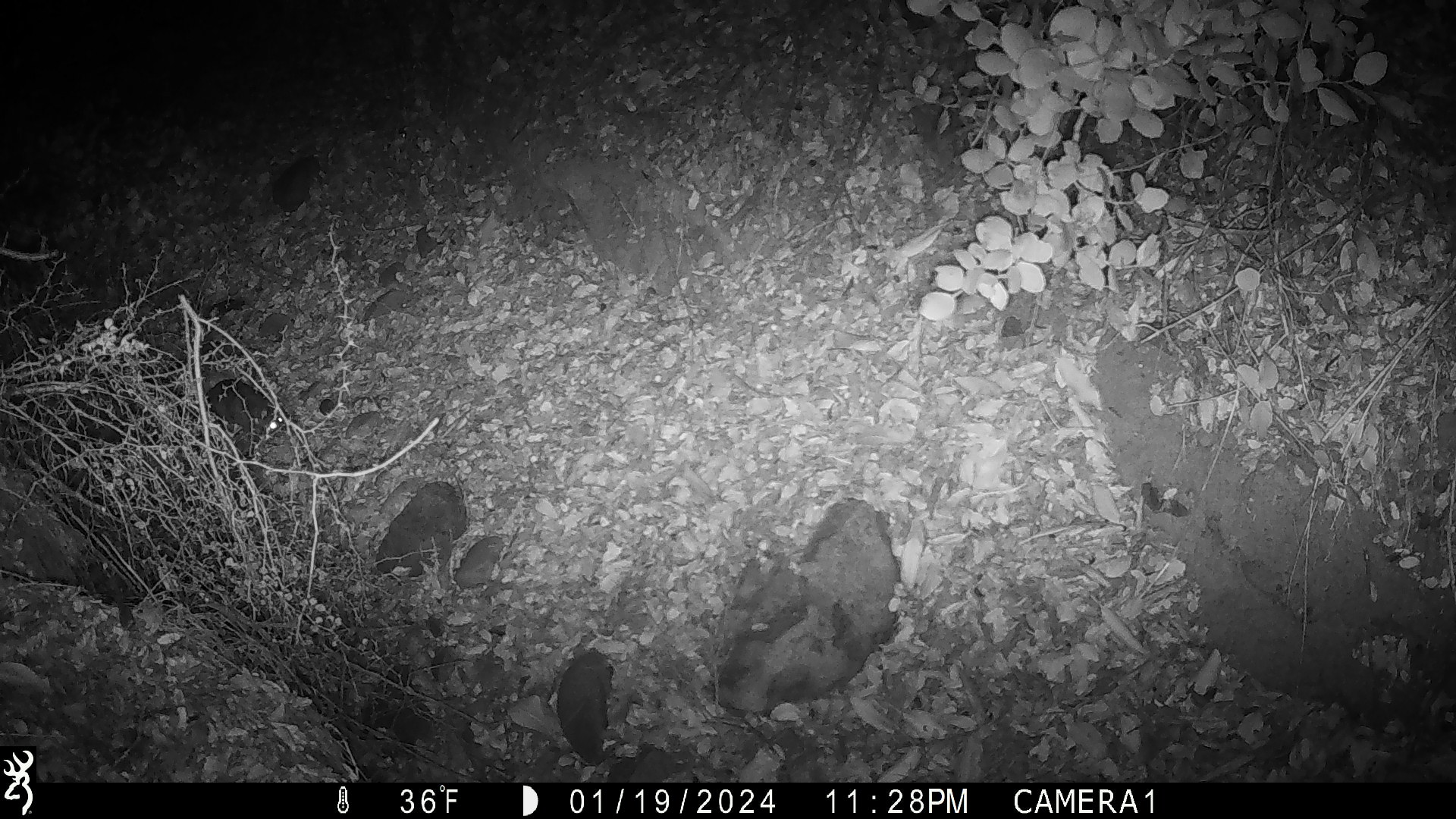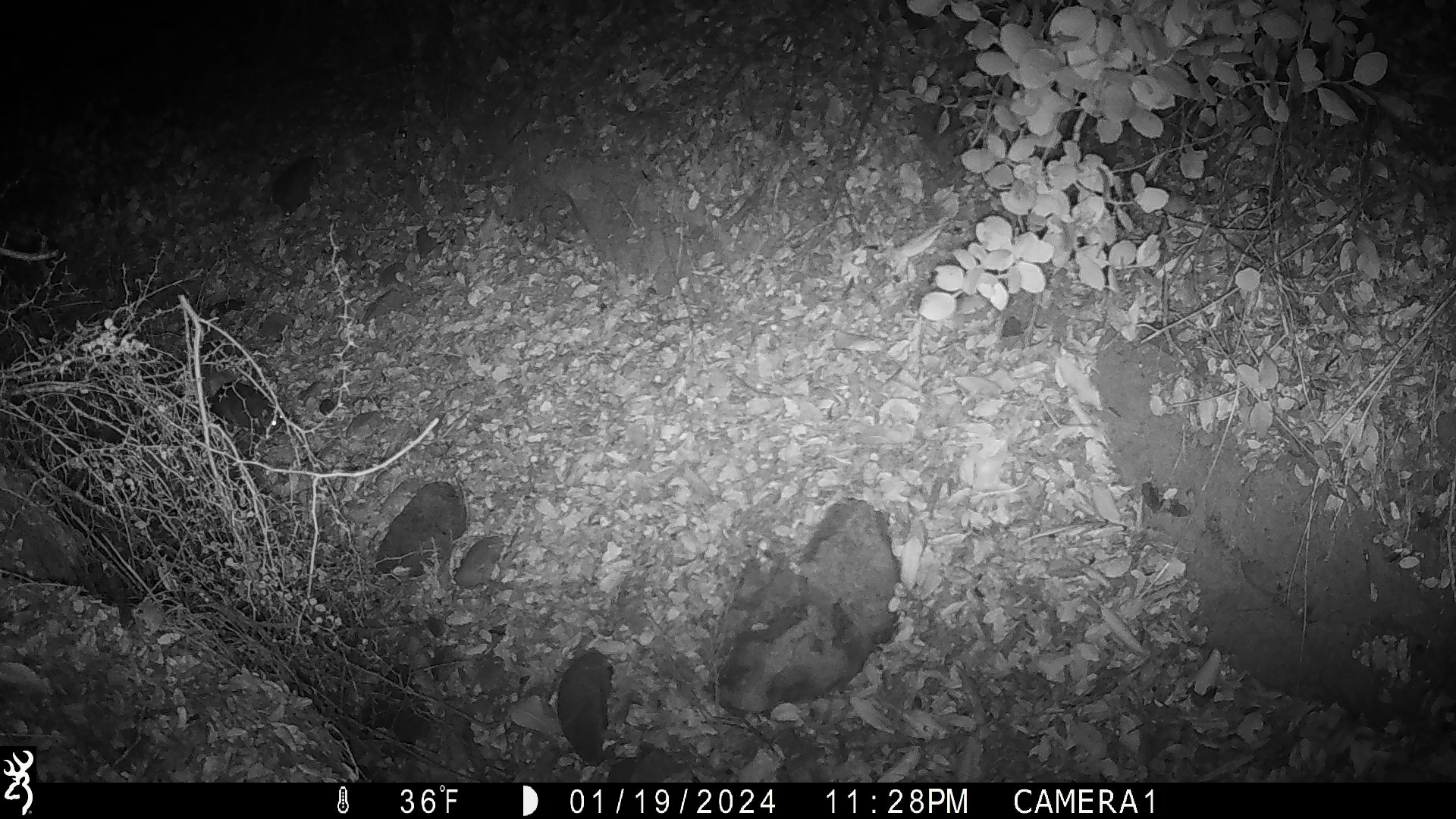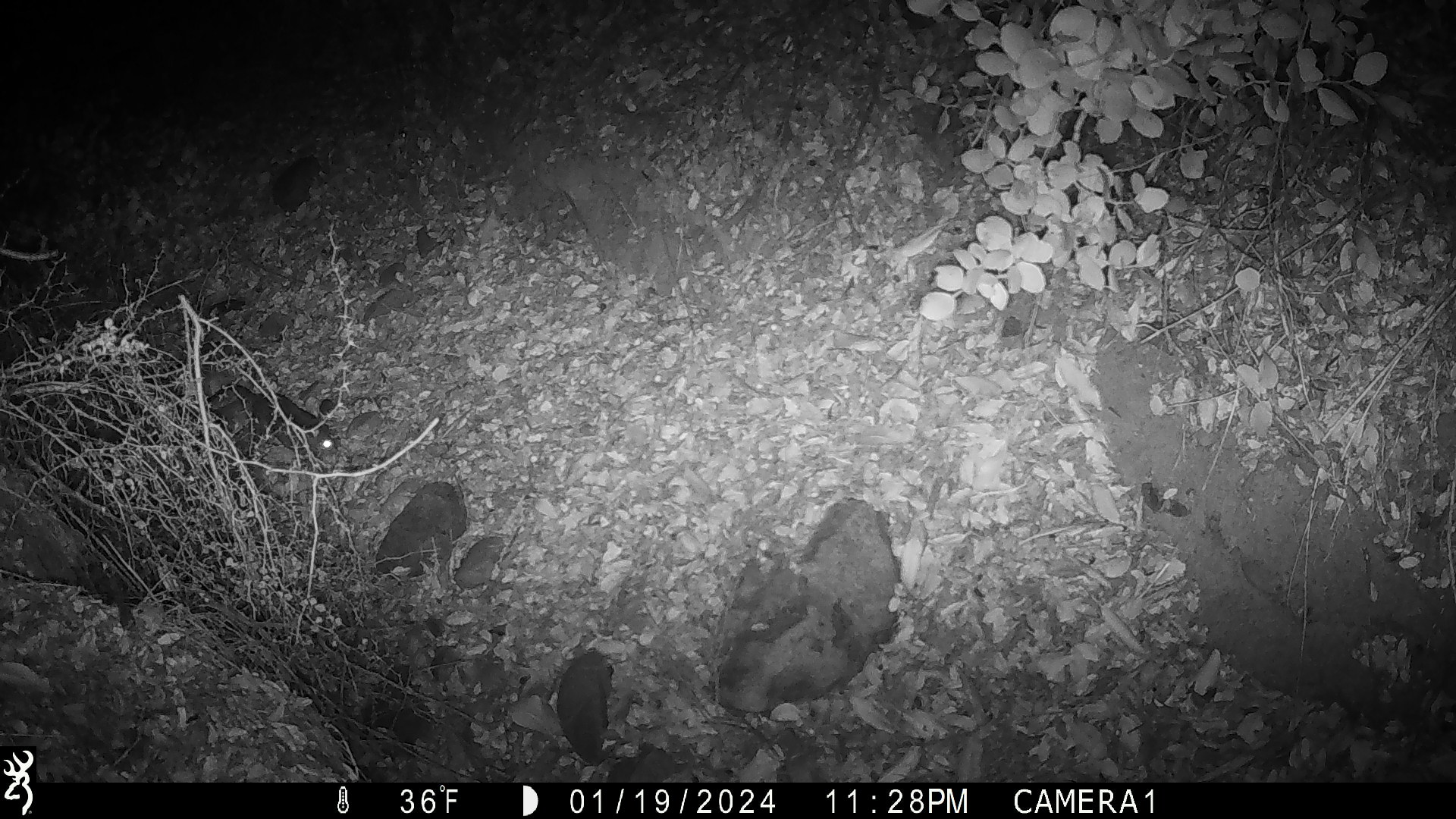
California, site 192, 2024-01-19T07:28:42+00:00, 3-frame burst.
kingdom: Animalia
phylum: Chordata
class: Mammalia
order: Rodentia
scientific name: Rodentia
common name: mouse or rat